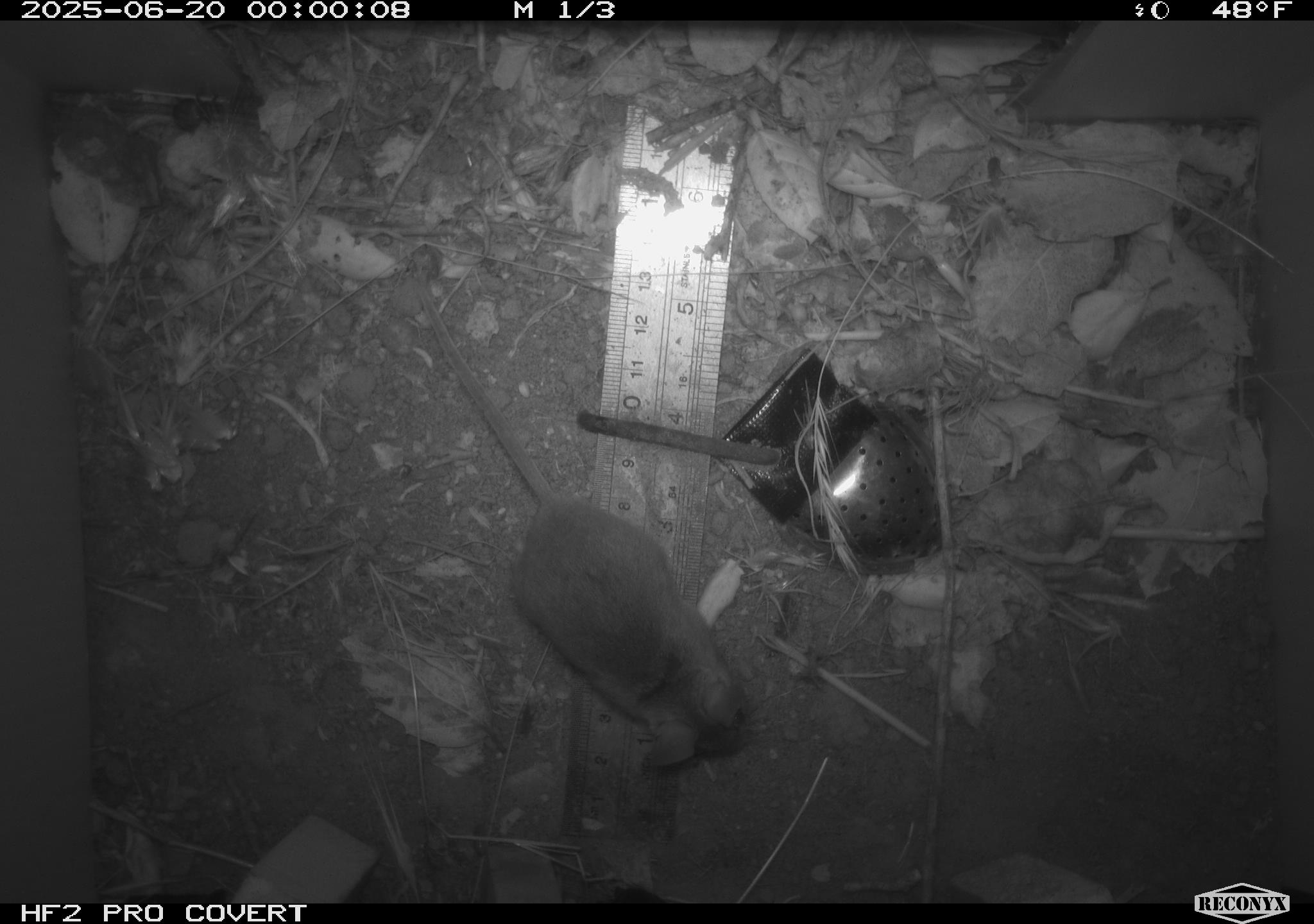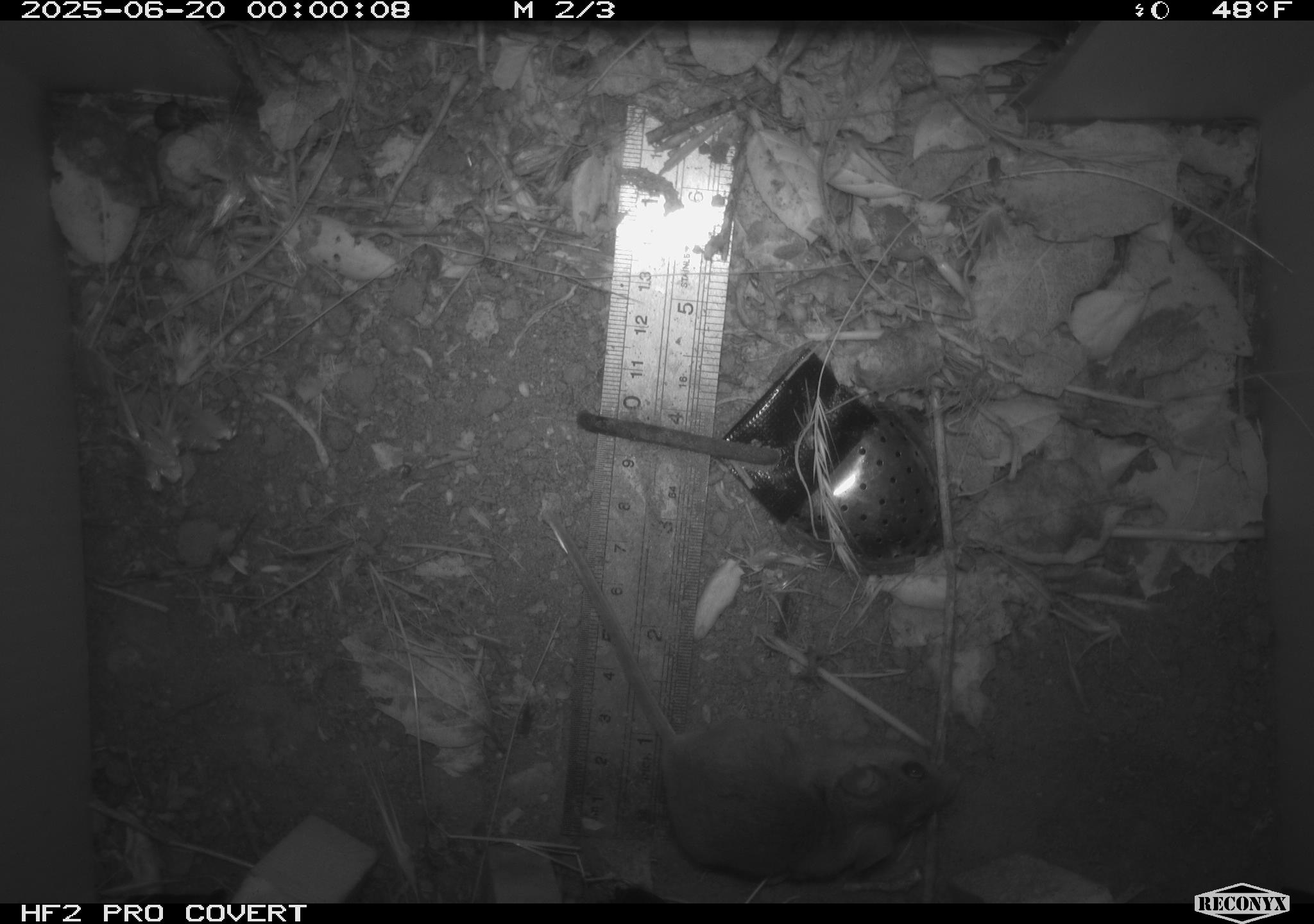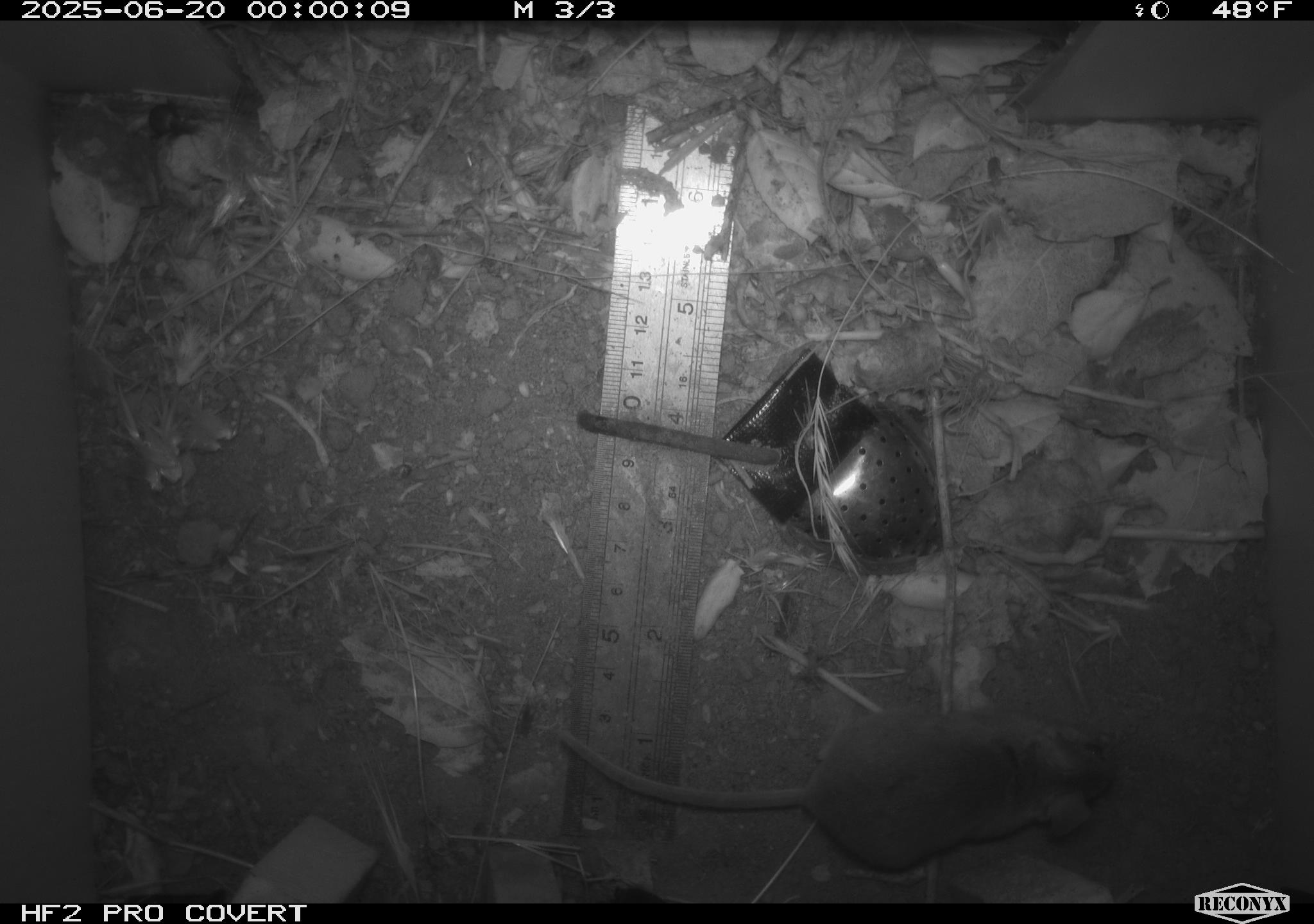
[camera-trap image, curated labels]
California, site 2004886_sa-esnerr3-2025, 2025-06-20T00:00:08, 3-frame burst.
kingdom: Animalia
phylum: Chordata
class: Mammalia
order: Rodentia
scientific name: Rodentia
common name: rodent